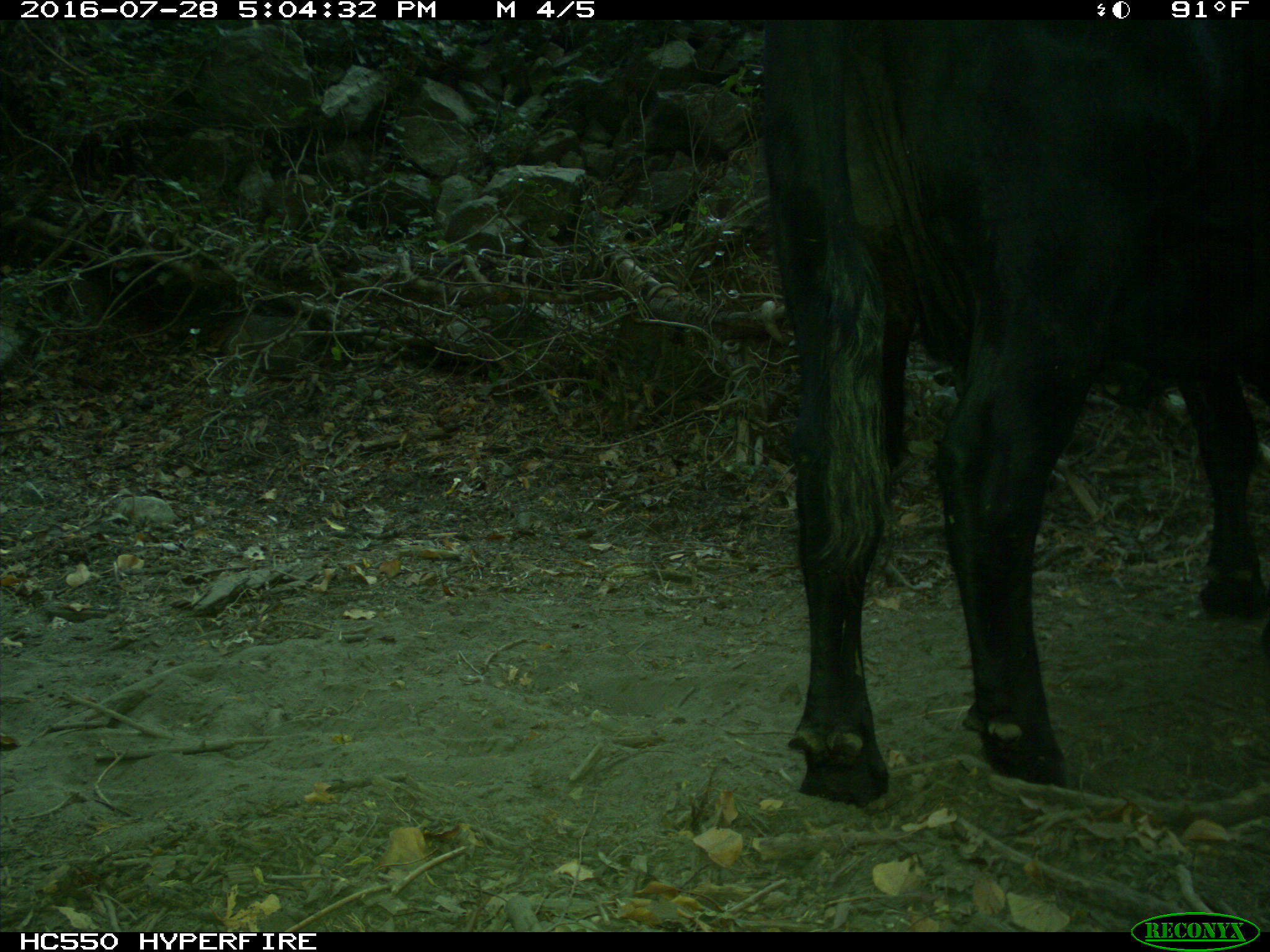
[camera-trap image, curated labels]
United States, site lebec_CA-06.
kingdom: Animalia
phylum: Chordata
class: Mammalia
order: Artiodactyla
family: Bovidae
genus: Bos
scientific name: Bos taurus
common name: domestic cow